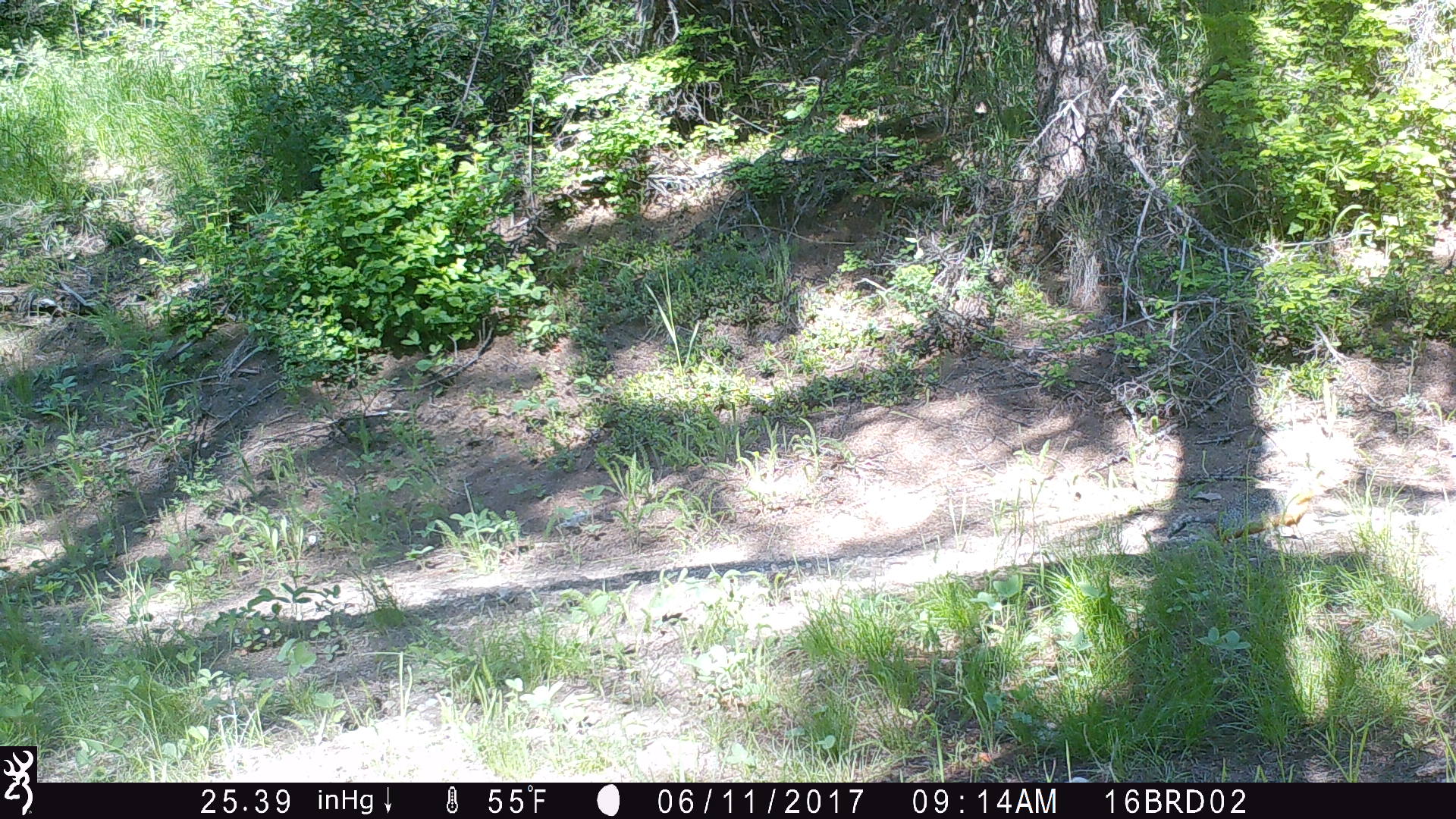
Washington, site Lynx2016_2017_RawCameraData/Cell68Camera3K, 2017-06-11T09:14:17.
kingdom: Animalia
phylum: Chordata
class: Mammalia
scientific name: Mammalia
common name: small mammal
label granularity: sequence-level